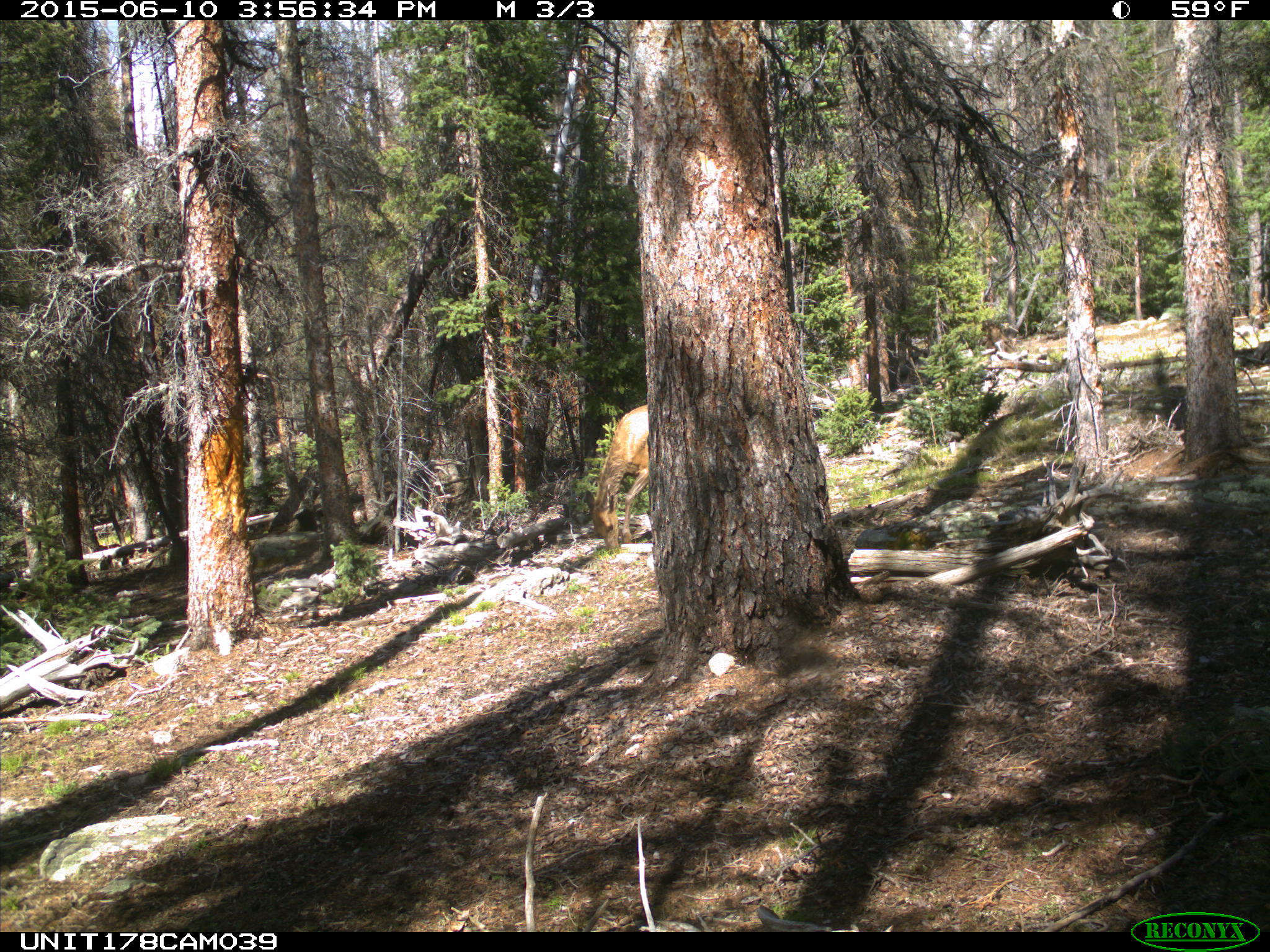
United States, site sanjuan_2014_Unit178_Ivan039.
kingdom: Animalia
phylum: Chordata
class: Mammalia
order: Artiodactyla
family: Cervidae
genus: Cervus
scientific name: Cervus elaphus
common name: red deer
Cervus elaphus (red deer).